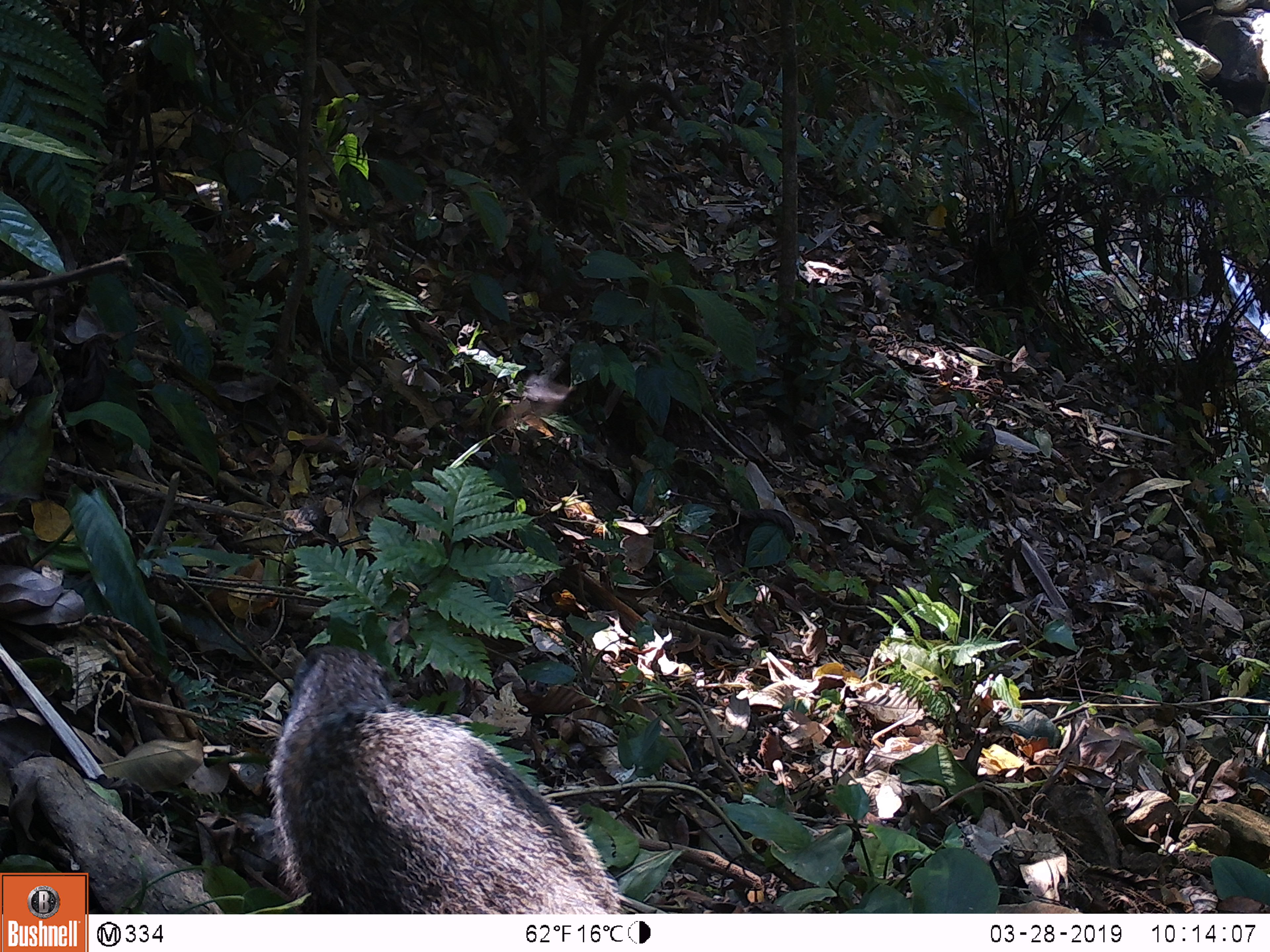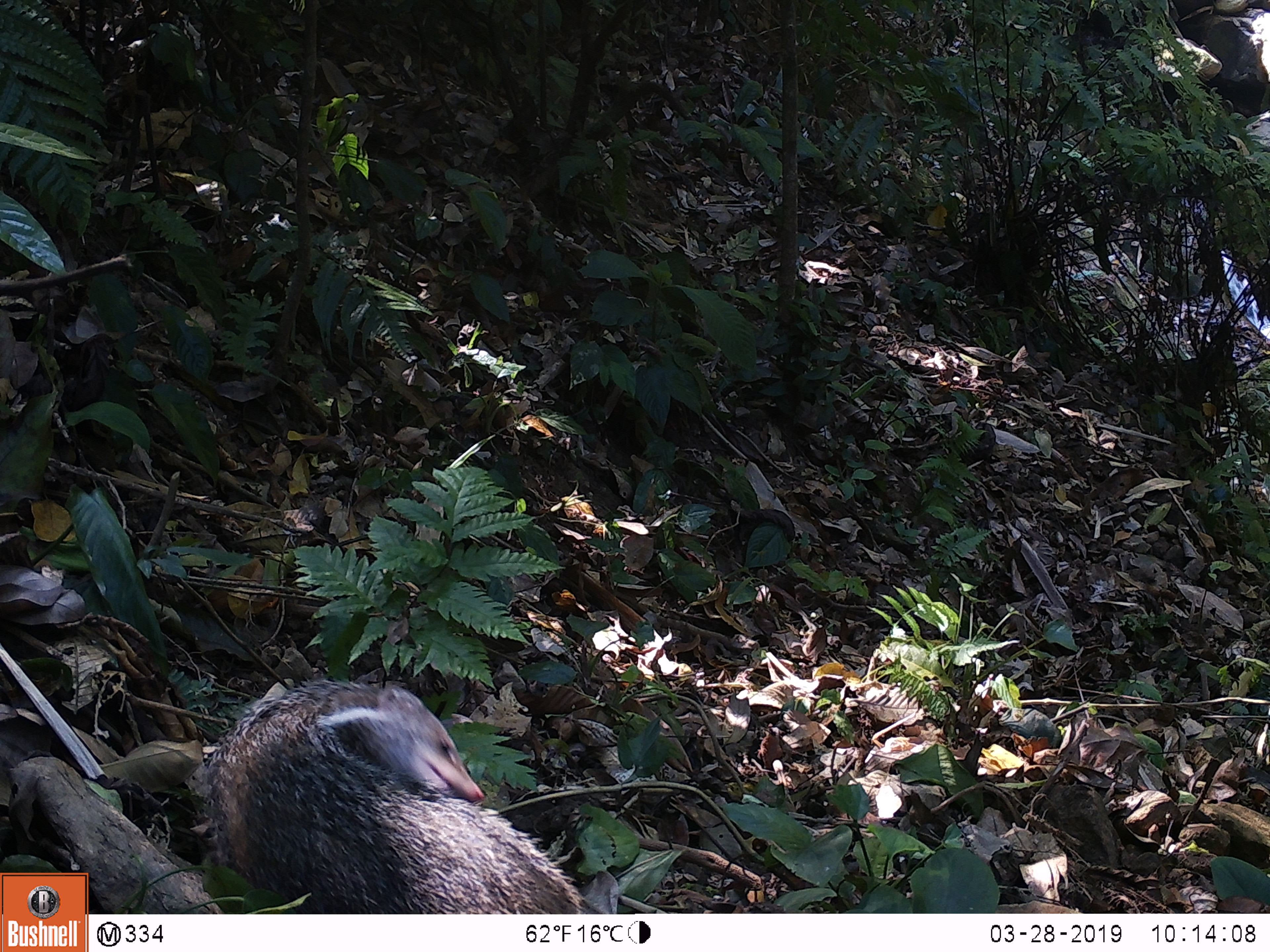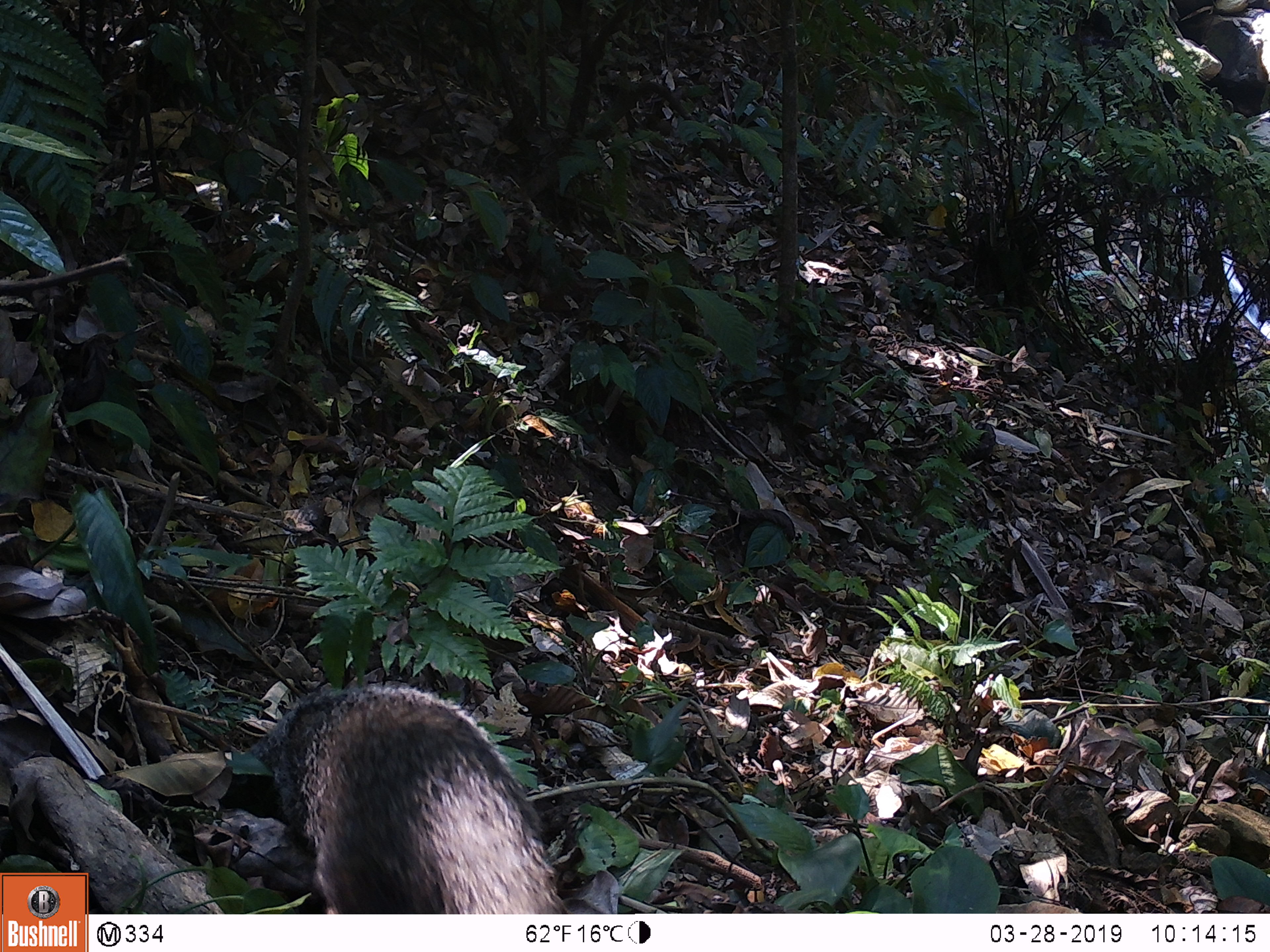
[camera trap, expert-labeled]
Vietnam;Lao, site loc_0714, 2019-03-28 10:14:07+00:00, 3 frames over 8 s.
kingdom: Animalia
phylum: Chordata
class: Mammalia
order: Carnivora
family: Herpestidae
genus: Urva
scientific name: Urva urva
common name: crab-eating mongoose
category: crab eating mongoose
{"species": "crab eating mongoose (crab-eating mongoose) (Urva urva)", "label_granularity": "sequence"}